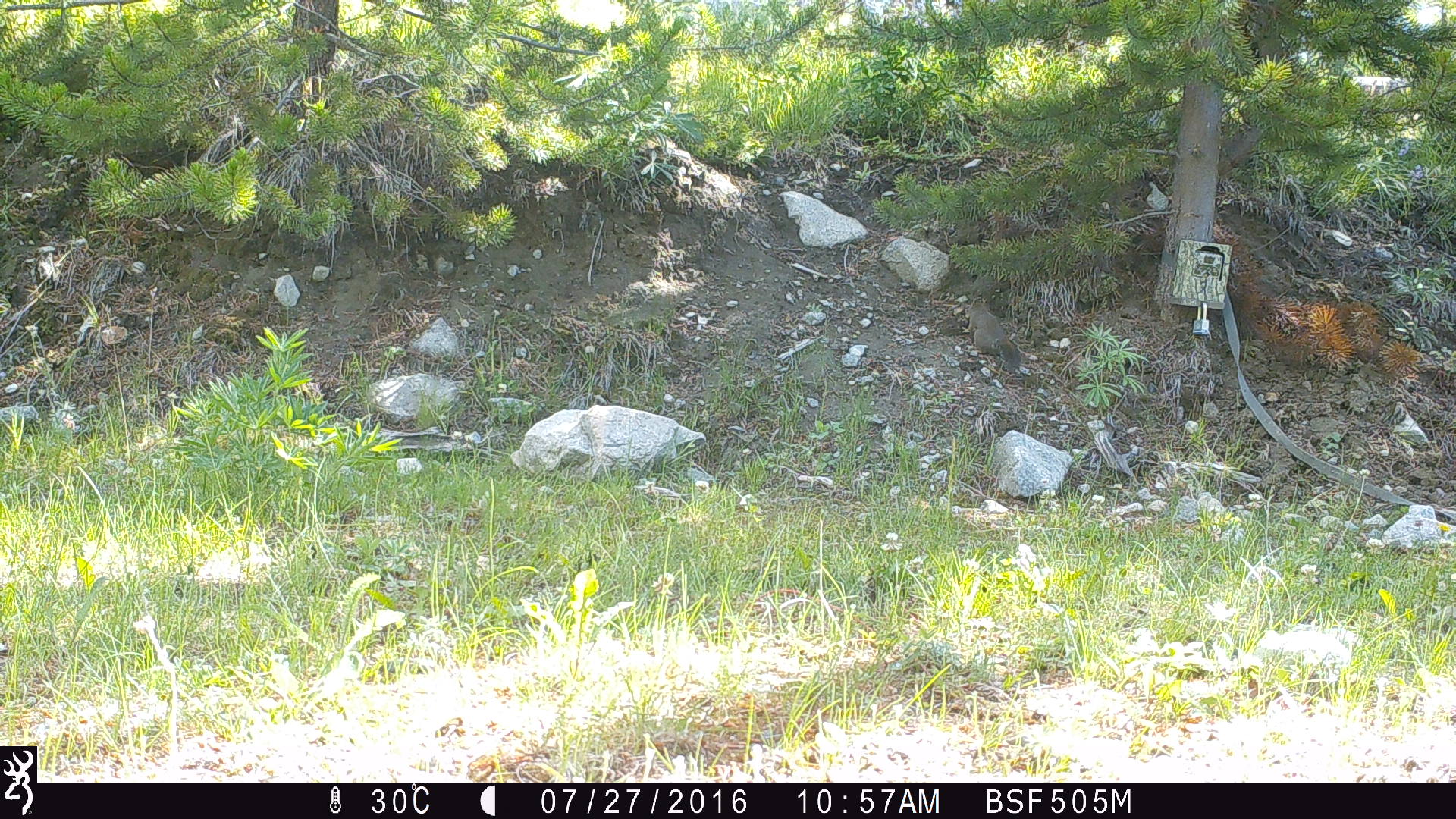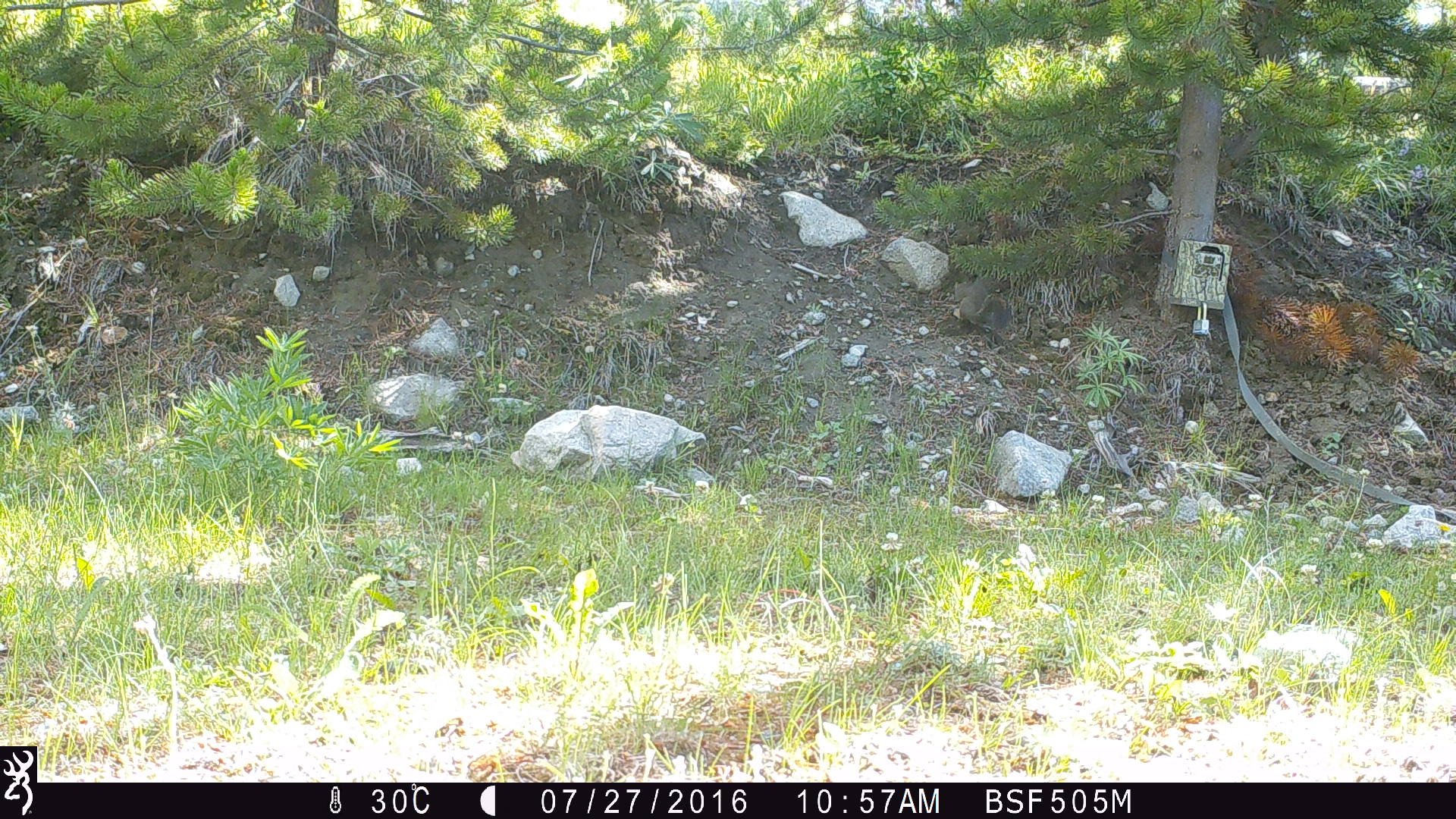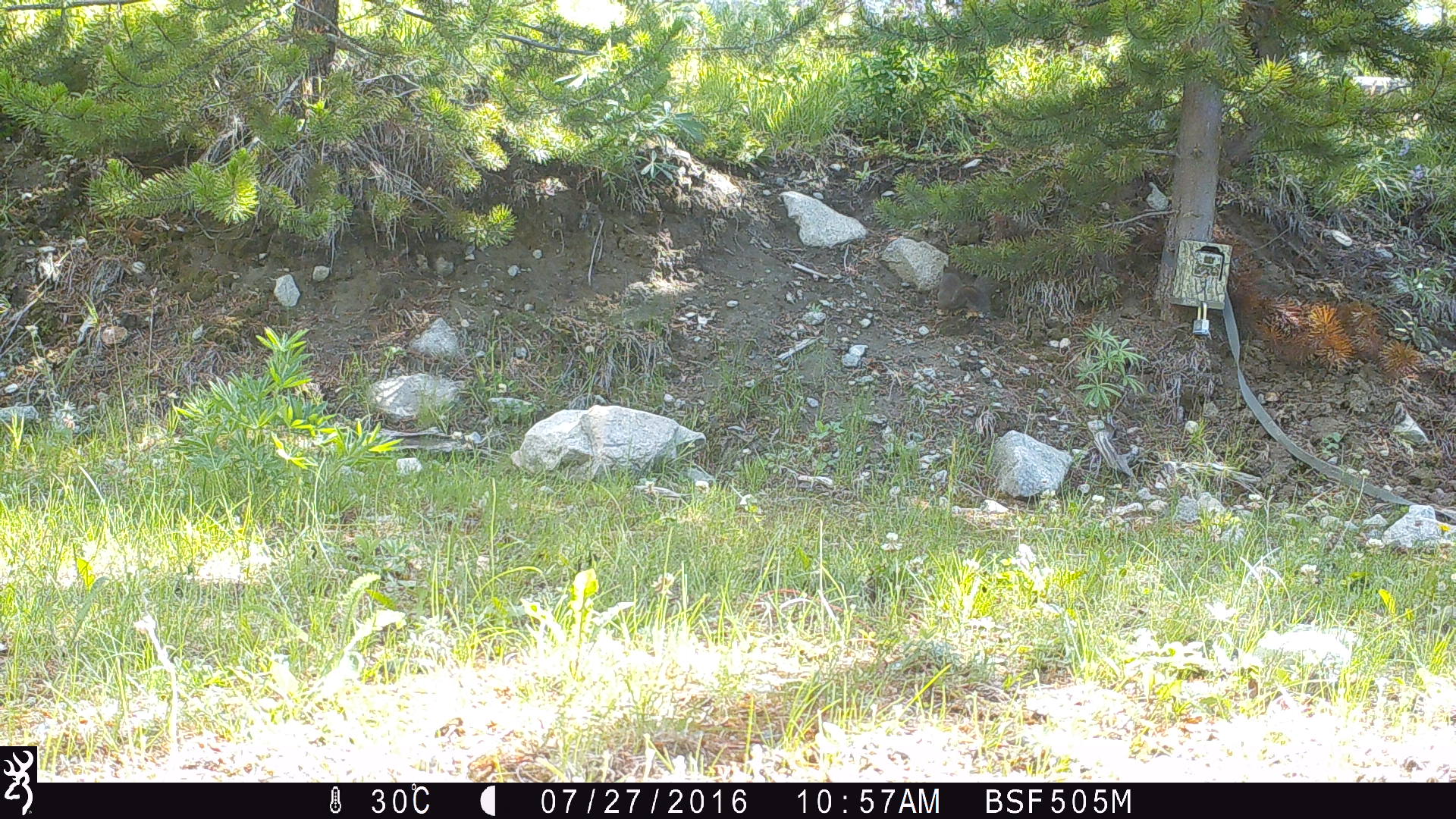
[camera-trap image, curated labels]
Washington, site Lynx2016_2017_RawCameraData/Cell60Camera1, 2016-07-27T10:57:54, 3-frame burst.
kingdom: Animalia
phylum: Chordata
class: Mammalia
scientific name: Mammalia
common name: small mammal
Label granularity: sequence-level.